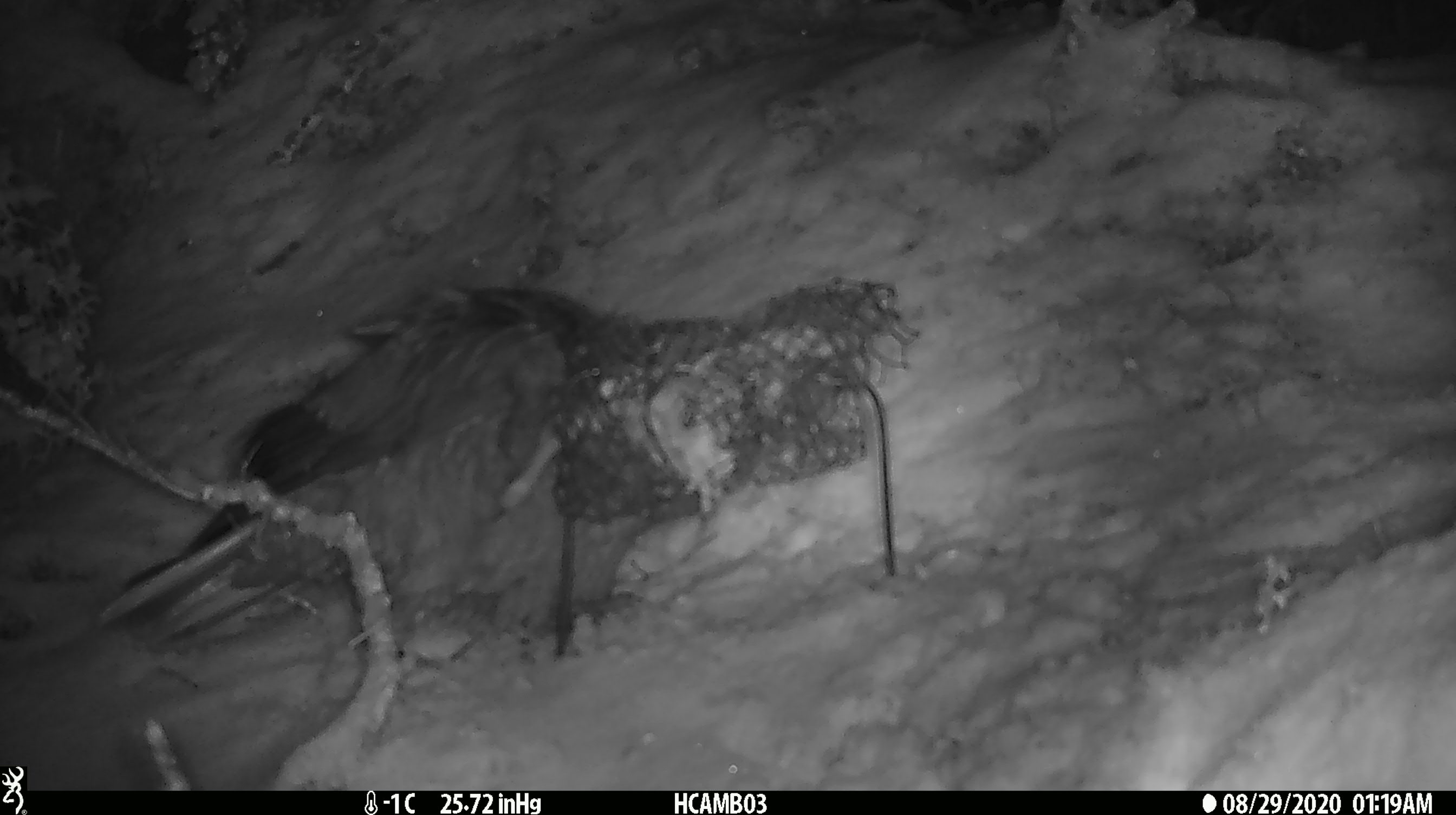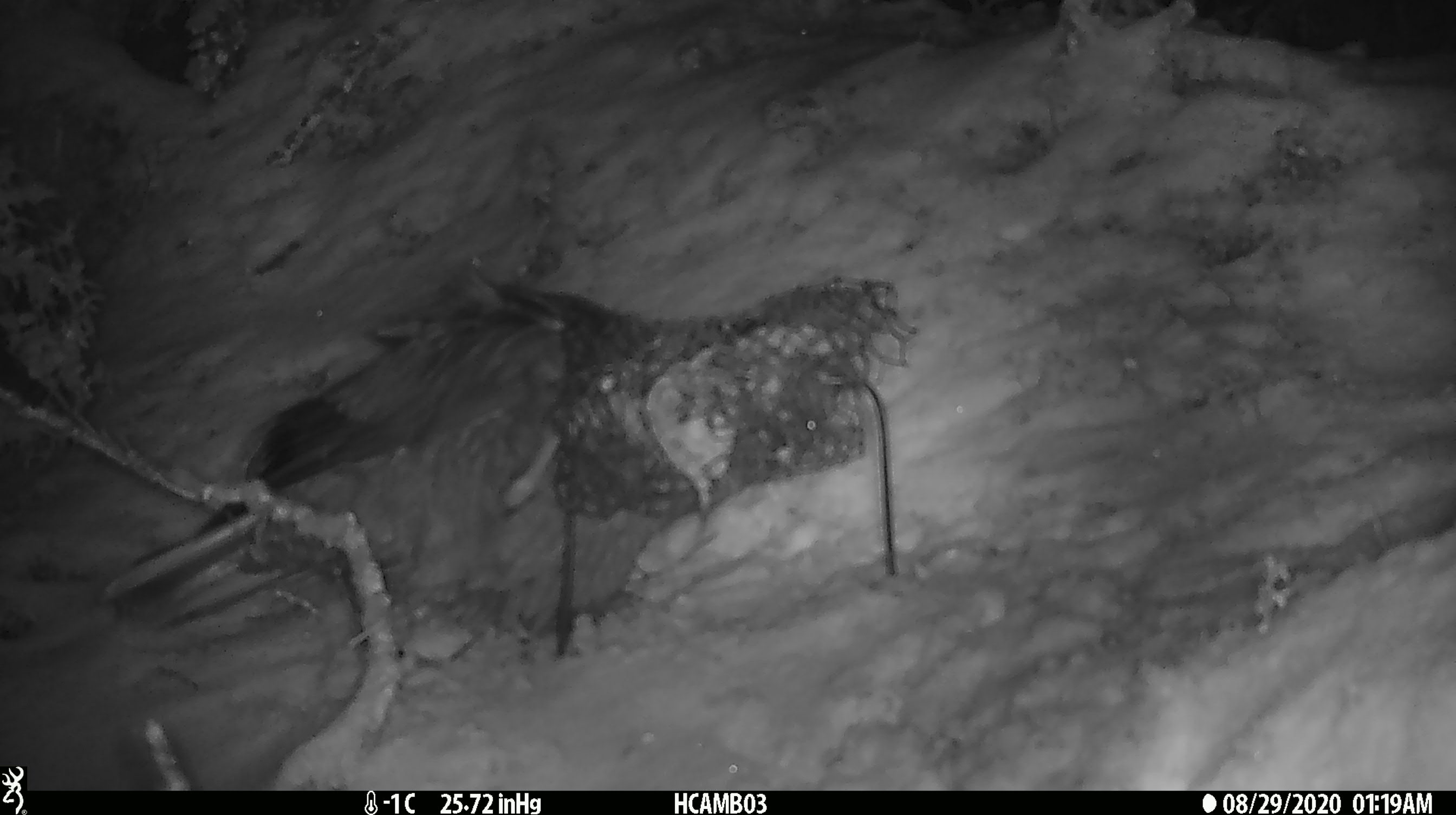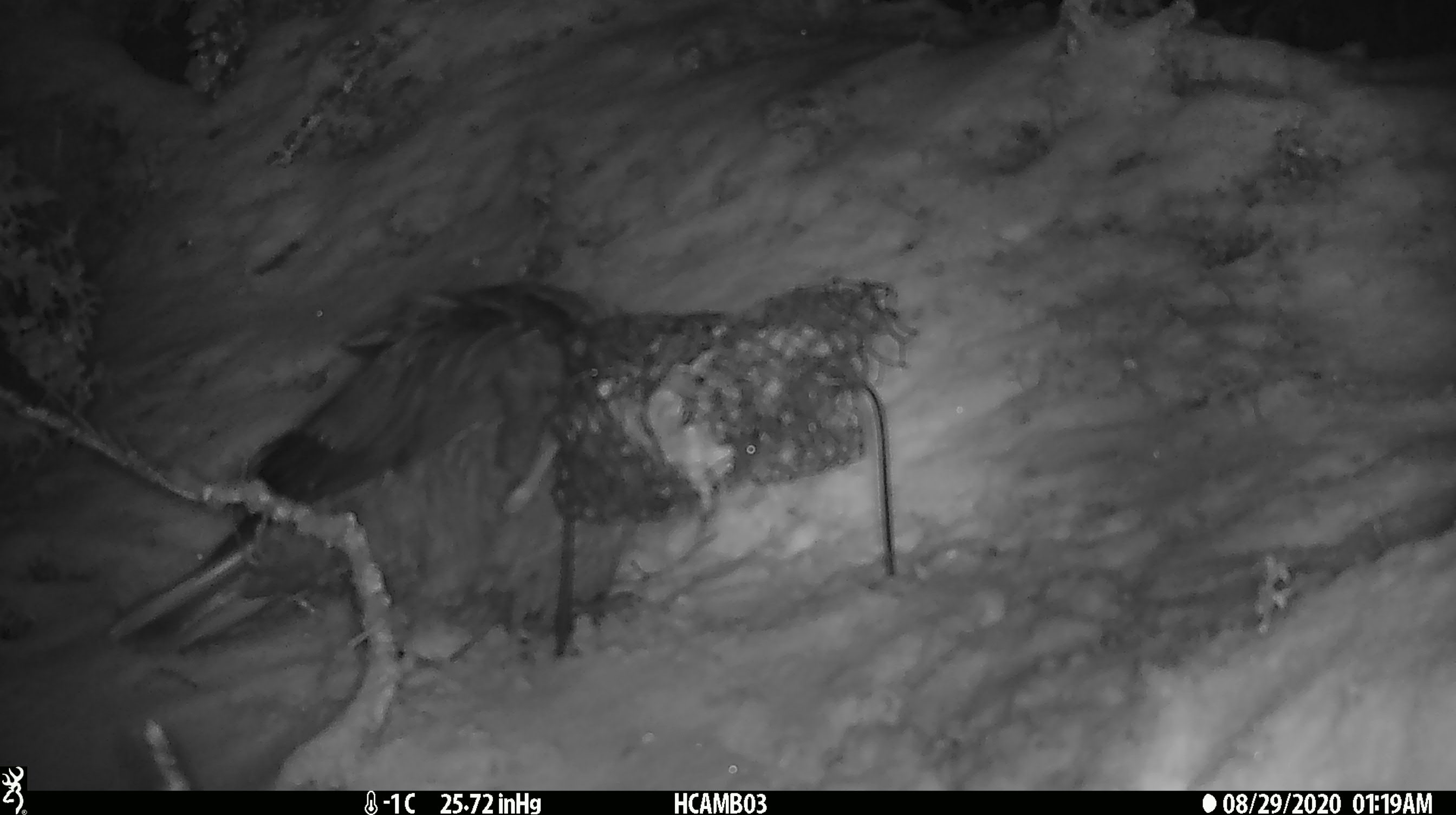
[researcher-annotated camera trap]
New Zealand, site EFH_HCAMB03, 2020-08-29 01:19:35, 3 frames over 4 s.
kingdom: Animalia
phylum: Chordata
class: Aves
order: Psittaciformes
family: Strigopidae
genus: Nestor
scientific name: Nestor notabilis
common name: kea